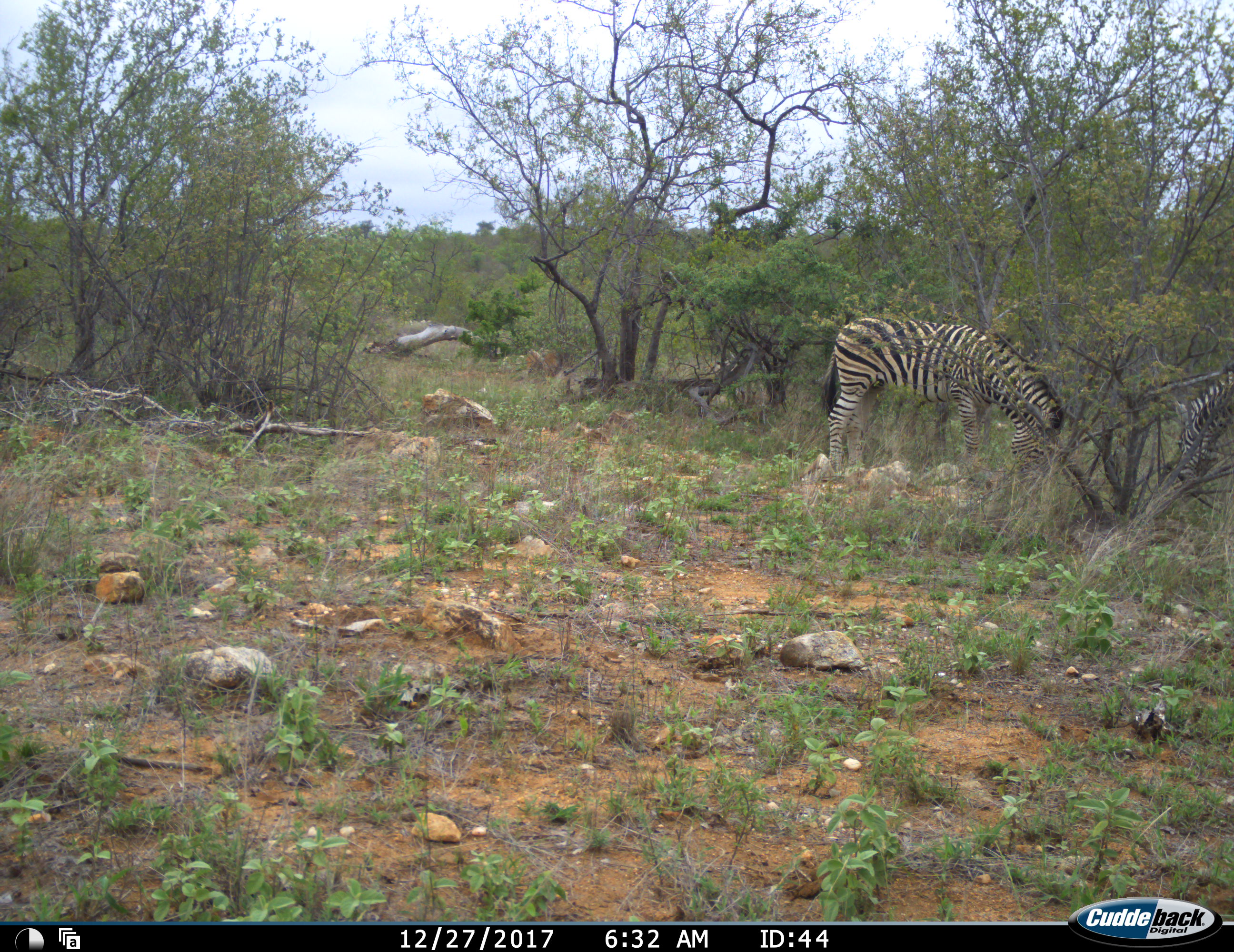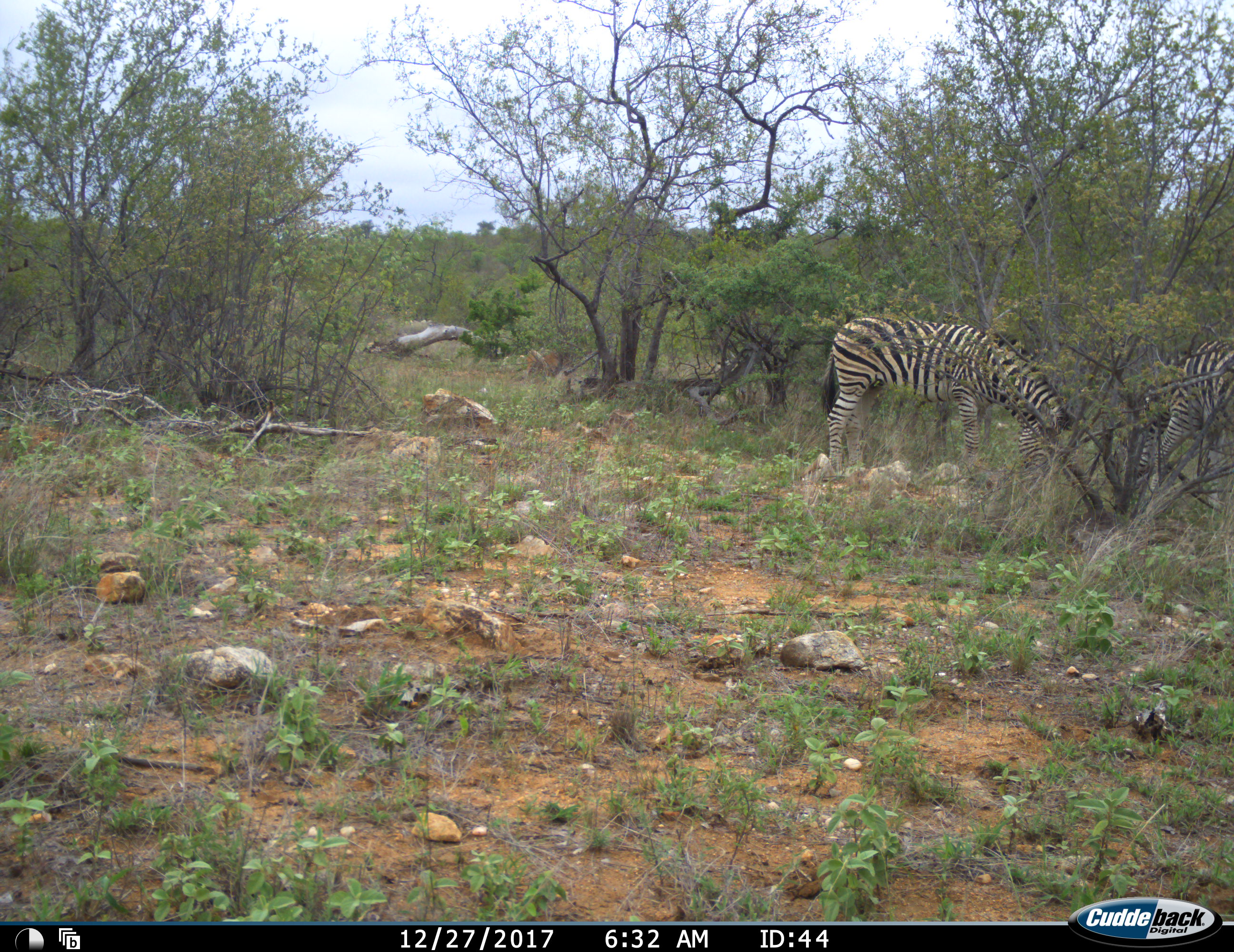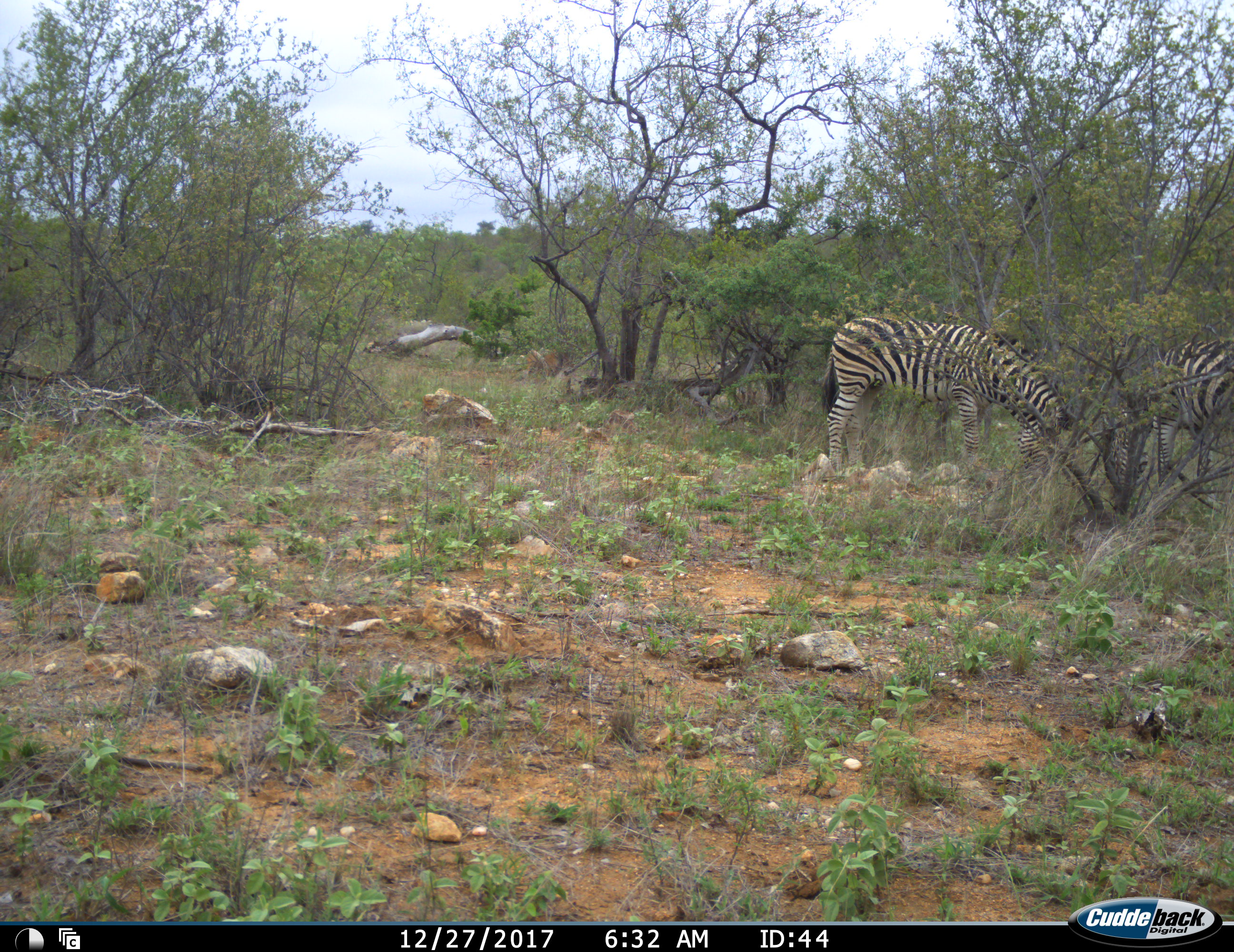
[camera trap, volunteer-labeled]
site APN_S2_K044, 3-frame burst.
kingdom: Animalia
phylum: Chordata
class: Mammalia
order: Perissodactyla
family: Equidae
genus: Equus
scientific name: Equus quagga burchellii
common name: burchell's zebra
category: zebraburchells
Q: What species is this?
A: Zebraburchells (burchell's zebra) (Equus quagga burchellii).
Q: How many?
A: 2.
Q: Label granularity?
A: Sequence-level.